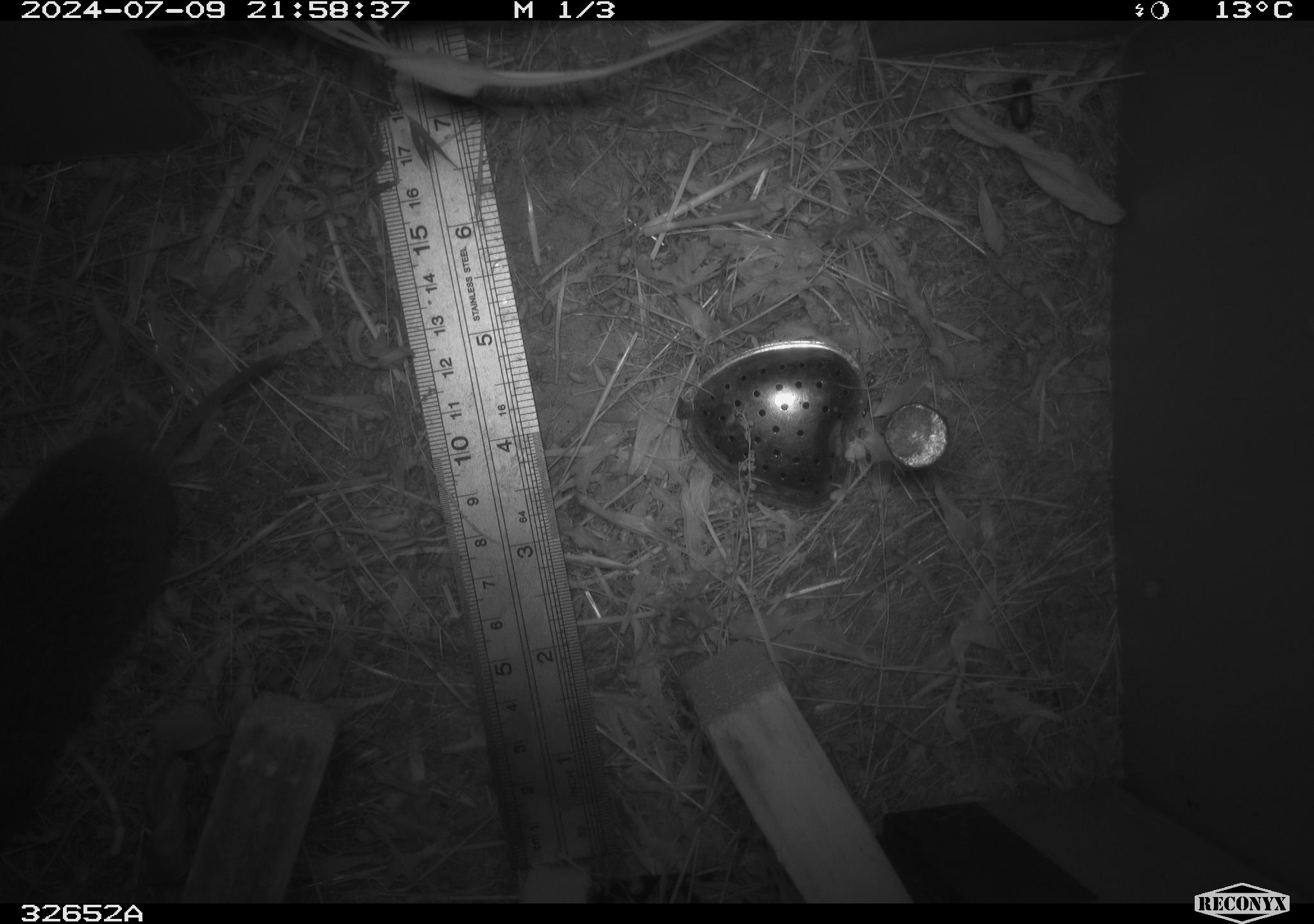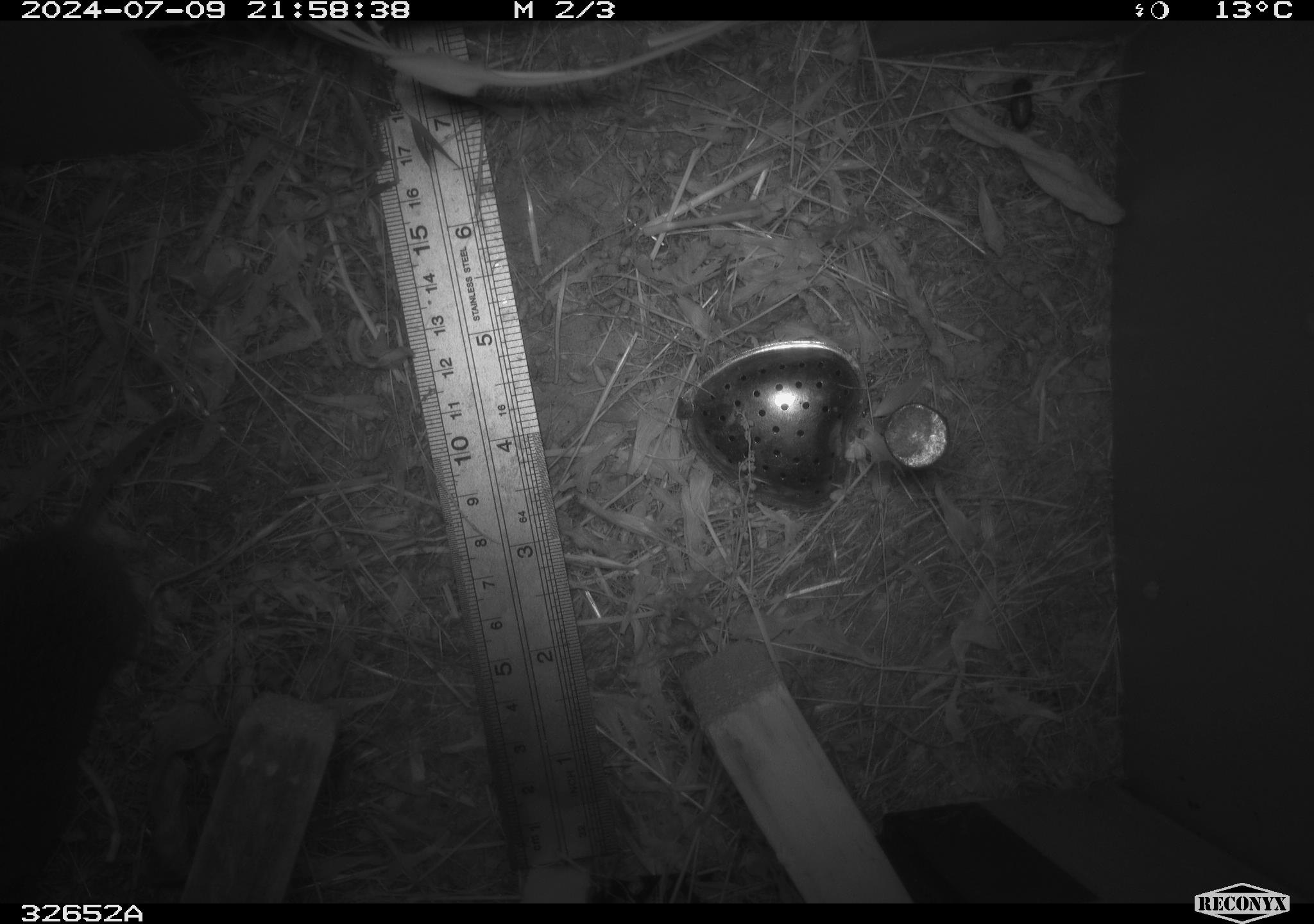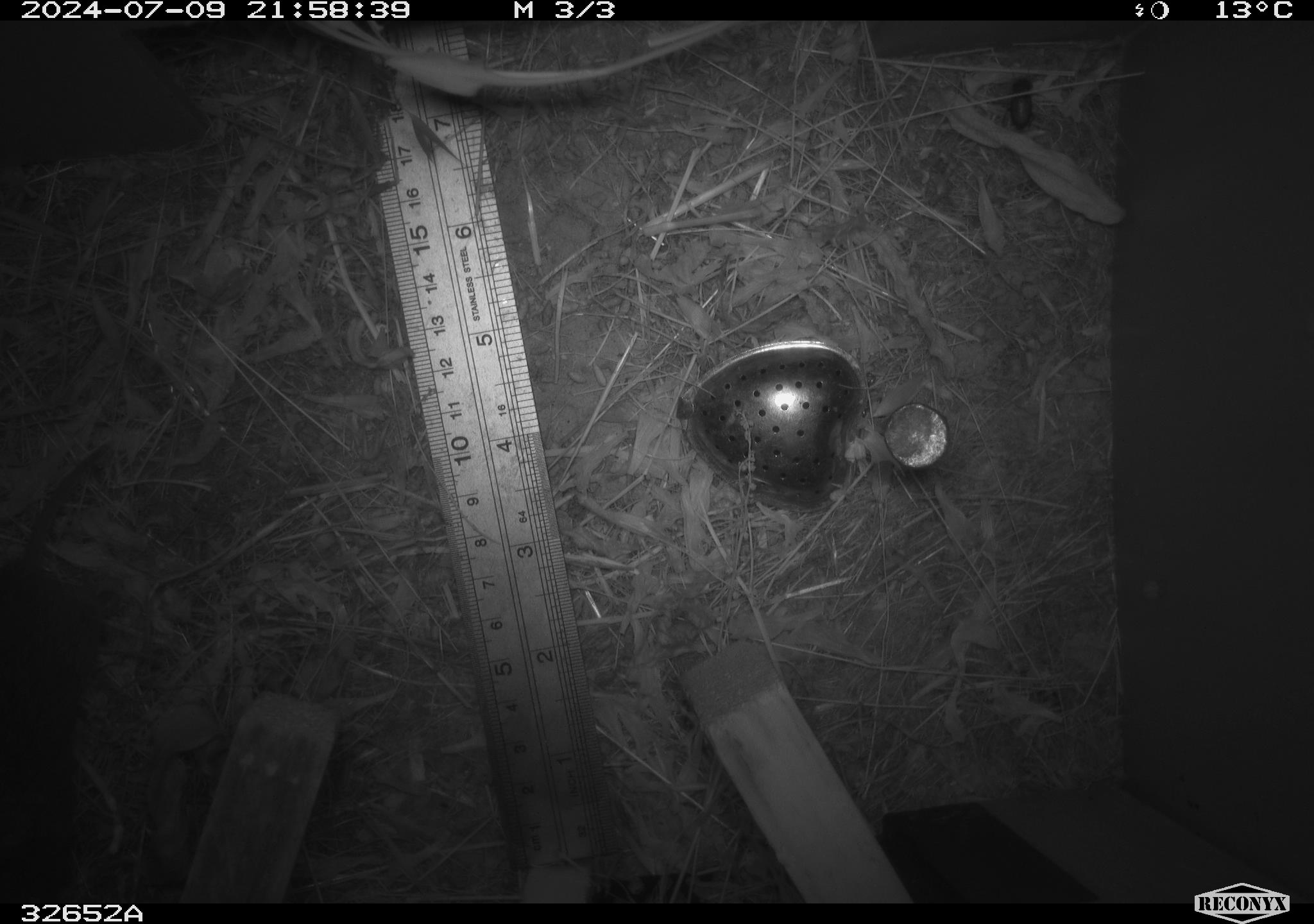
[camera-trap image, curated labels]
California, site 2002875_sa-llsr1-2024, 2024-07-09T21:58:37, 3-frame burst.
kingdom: Animalia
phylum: Chordata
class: Mammalia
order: Rodentia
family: Cricetidae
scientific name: Arvicolinae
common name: voles, lemmings, and muskrats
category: arvicolinae subfamily